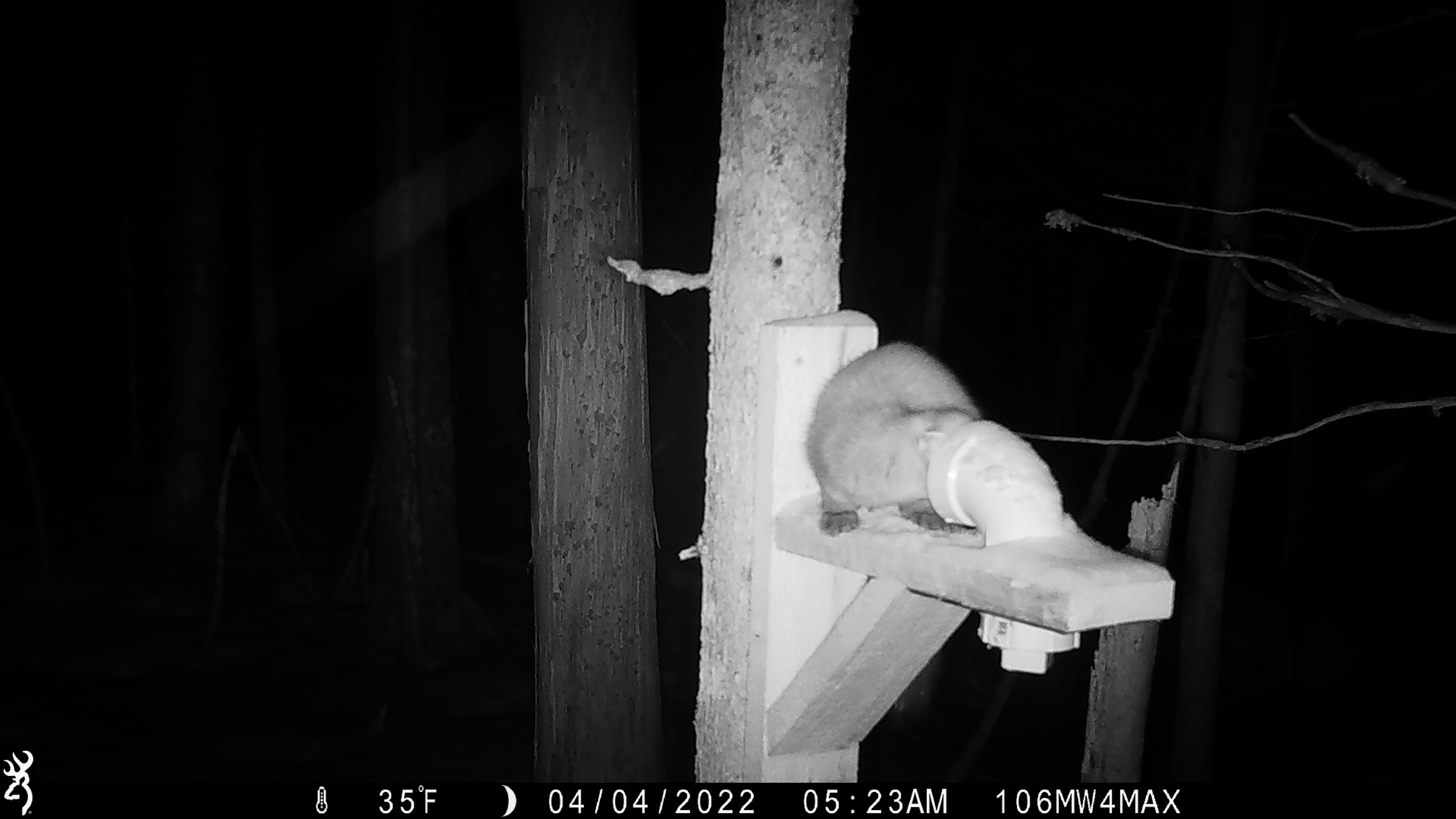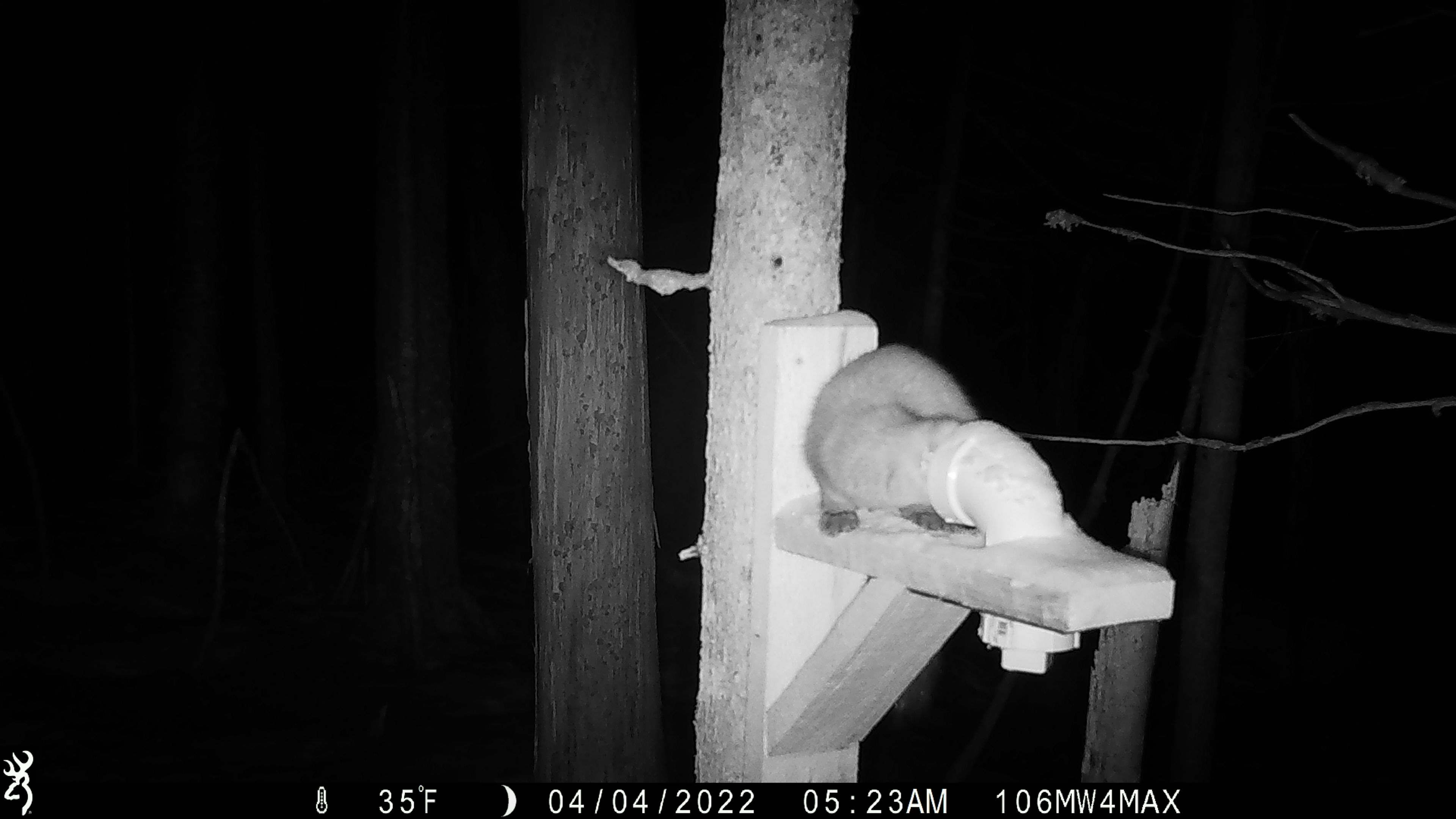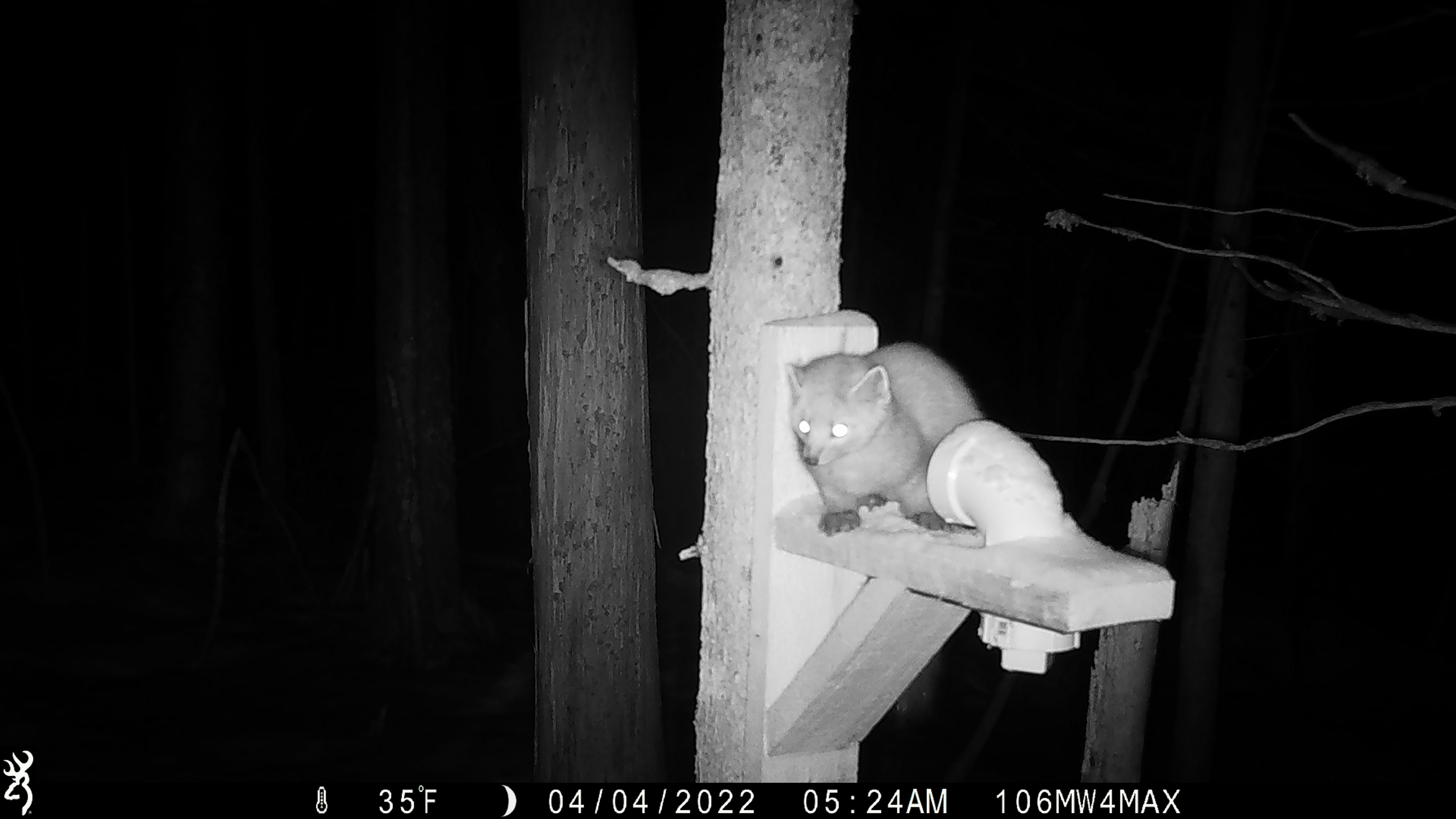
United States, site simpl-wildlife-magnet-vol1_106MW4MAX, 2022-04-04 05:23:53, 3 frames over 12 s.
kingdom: Animalia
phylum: Chordata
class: Mammalia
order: Carnivora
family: Mustelidae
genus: Martes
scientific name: Martes americana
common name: american marten